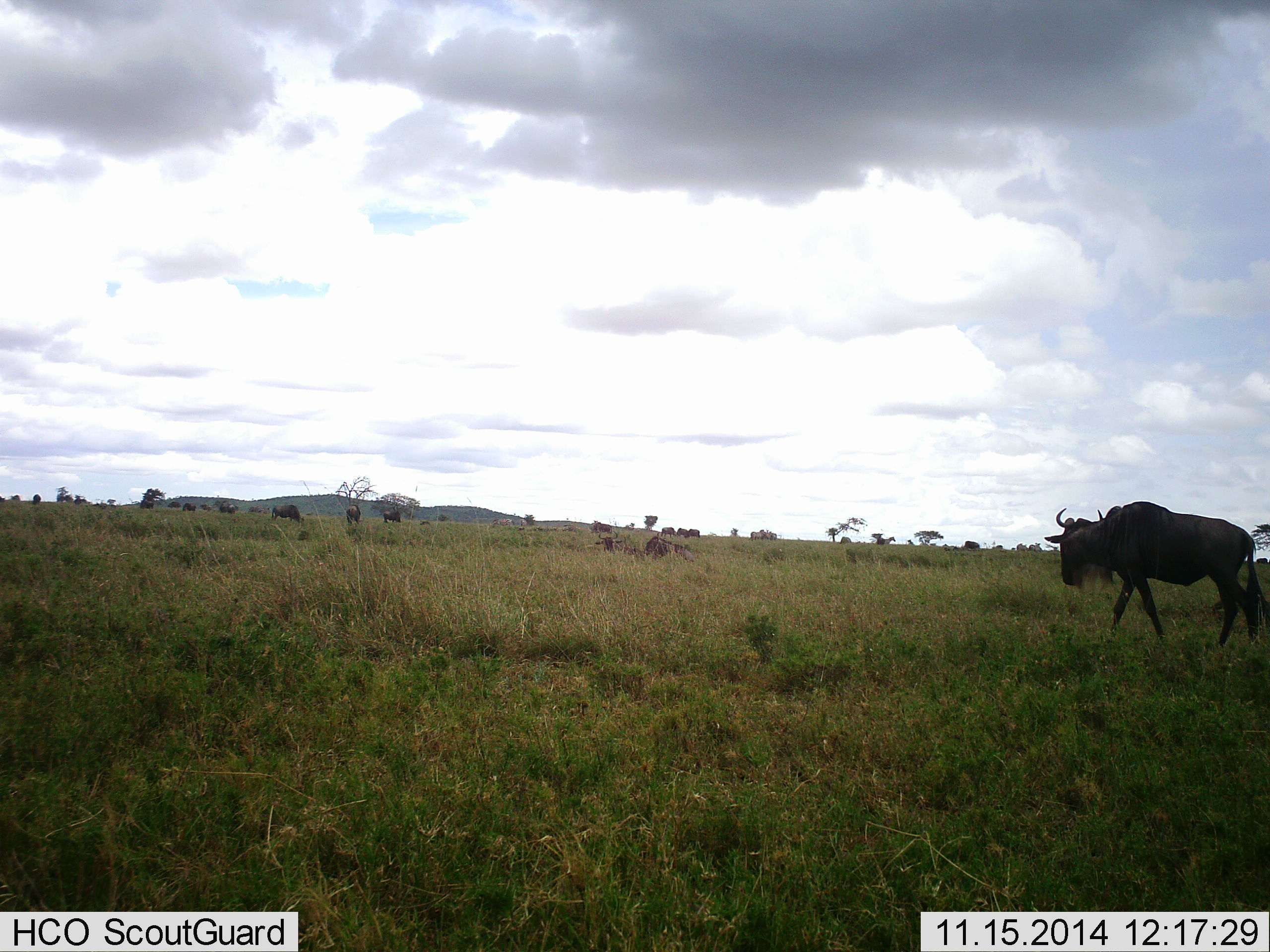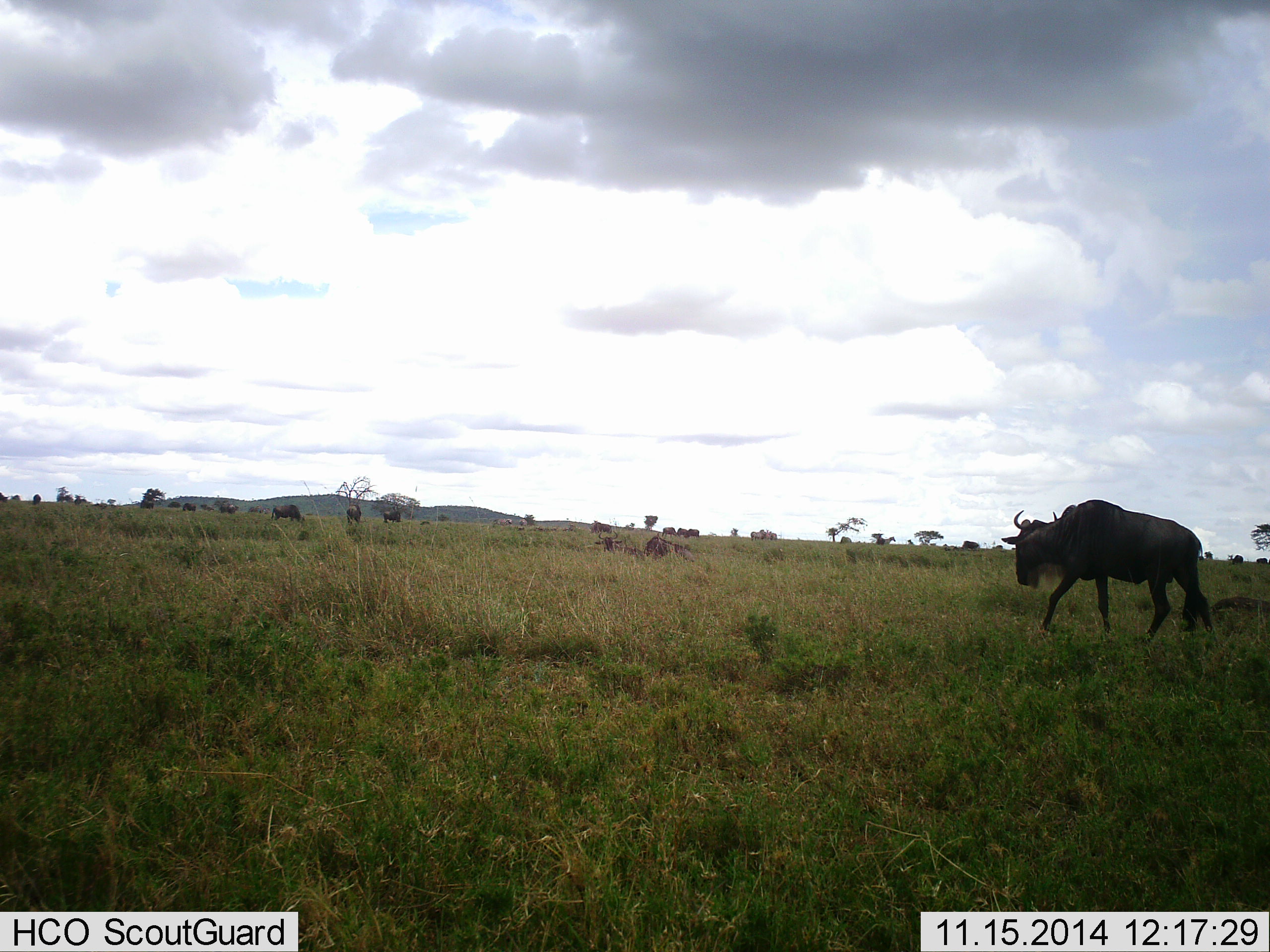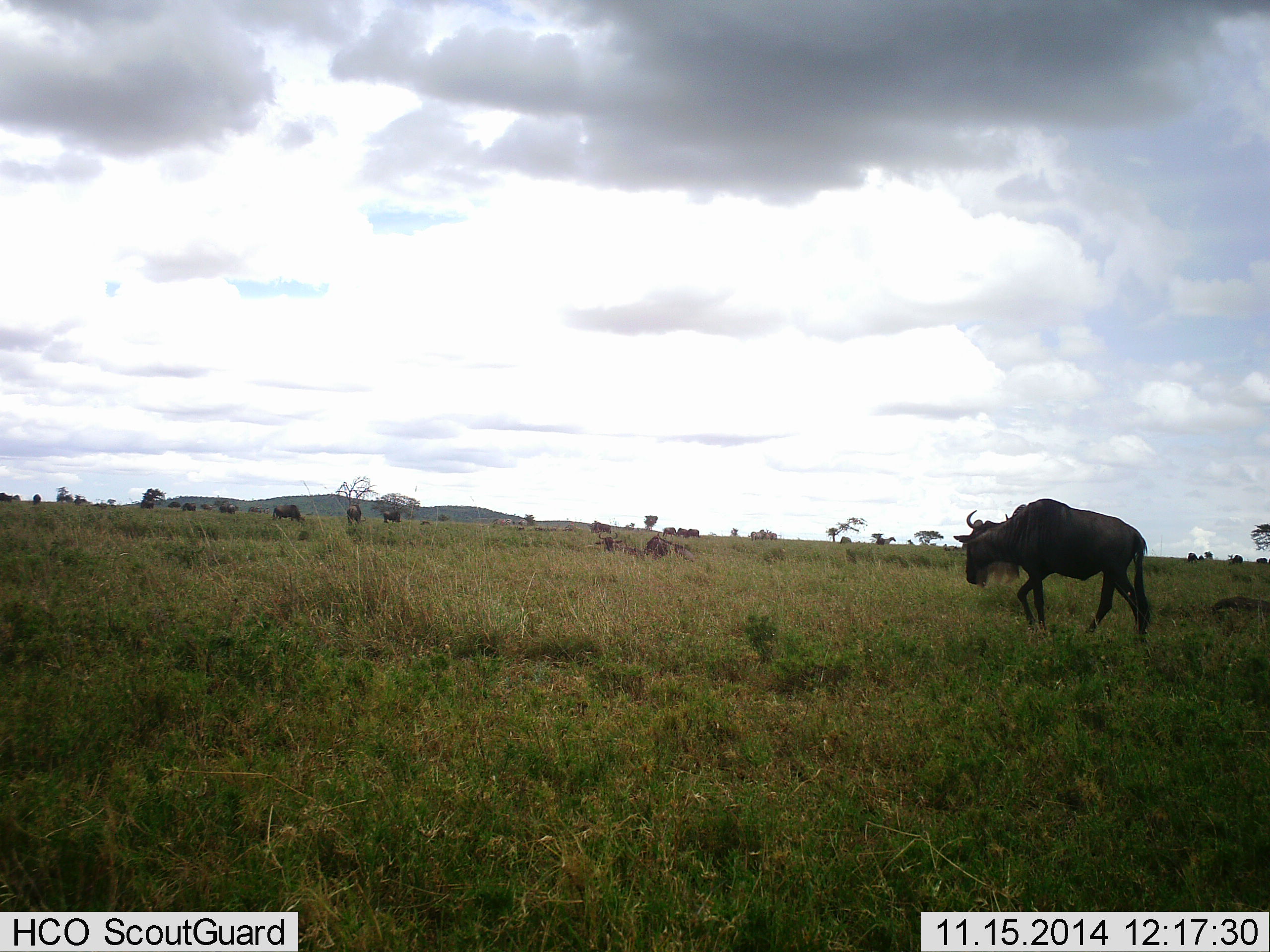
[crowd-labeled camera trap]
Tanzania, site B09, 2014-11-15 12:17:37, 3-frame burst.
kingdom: Animalia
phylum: Chordata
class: Mammalia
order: Artiodactyla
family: Bovidae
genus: Connochaetes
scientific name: Connochaetes taurinus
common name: blue wildebeest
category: wildebeest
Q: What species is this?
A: Wildebeest (blue wildebeest) (Connochaetes taurinus).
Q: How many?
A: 1.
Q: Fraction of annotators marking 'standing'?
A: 20%.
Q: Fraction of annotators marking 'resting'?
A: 0%.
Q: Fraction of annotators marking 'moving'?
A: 80%.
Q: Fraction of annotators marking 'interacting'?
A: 0%.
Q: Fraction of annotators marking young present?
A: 0%.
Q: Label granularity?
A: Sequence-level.